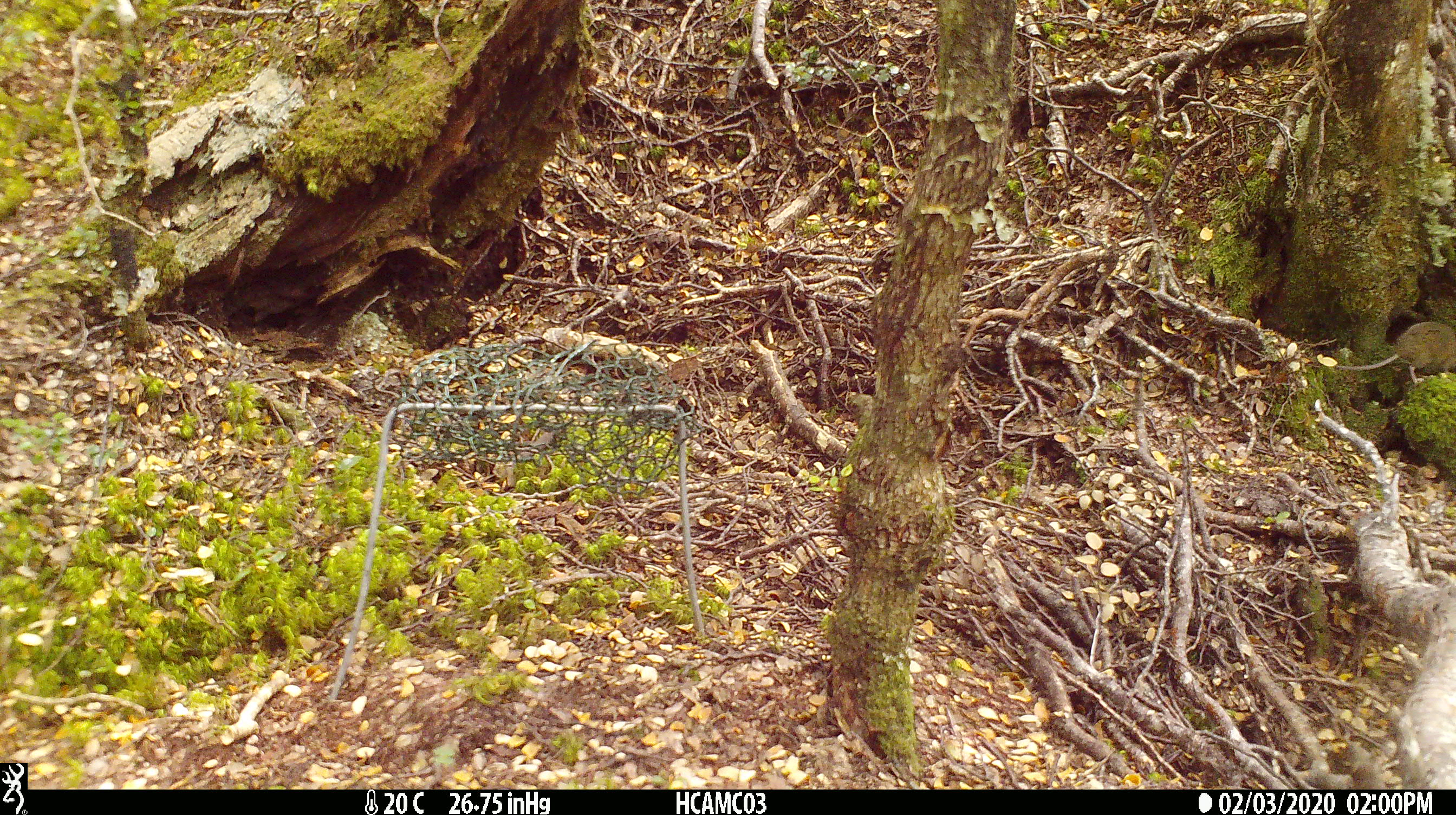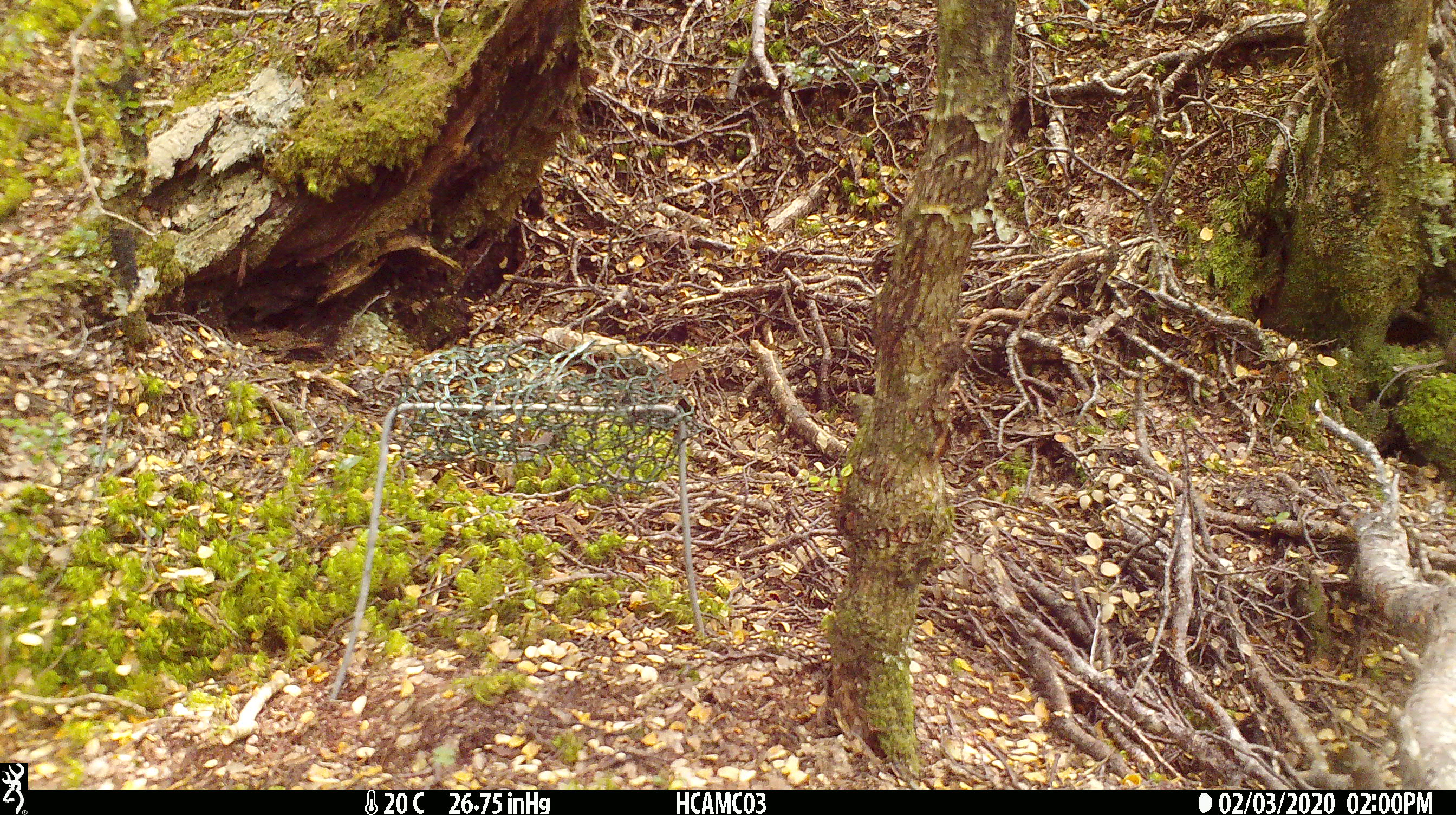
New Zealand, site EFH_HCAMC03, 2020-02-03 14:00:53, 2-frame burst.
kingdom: Animalia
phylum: Chordata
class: Mammalia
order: Rodentia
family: Muridae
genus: Mus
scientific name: Mus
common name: mouse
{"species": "mouse (Mus)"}